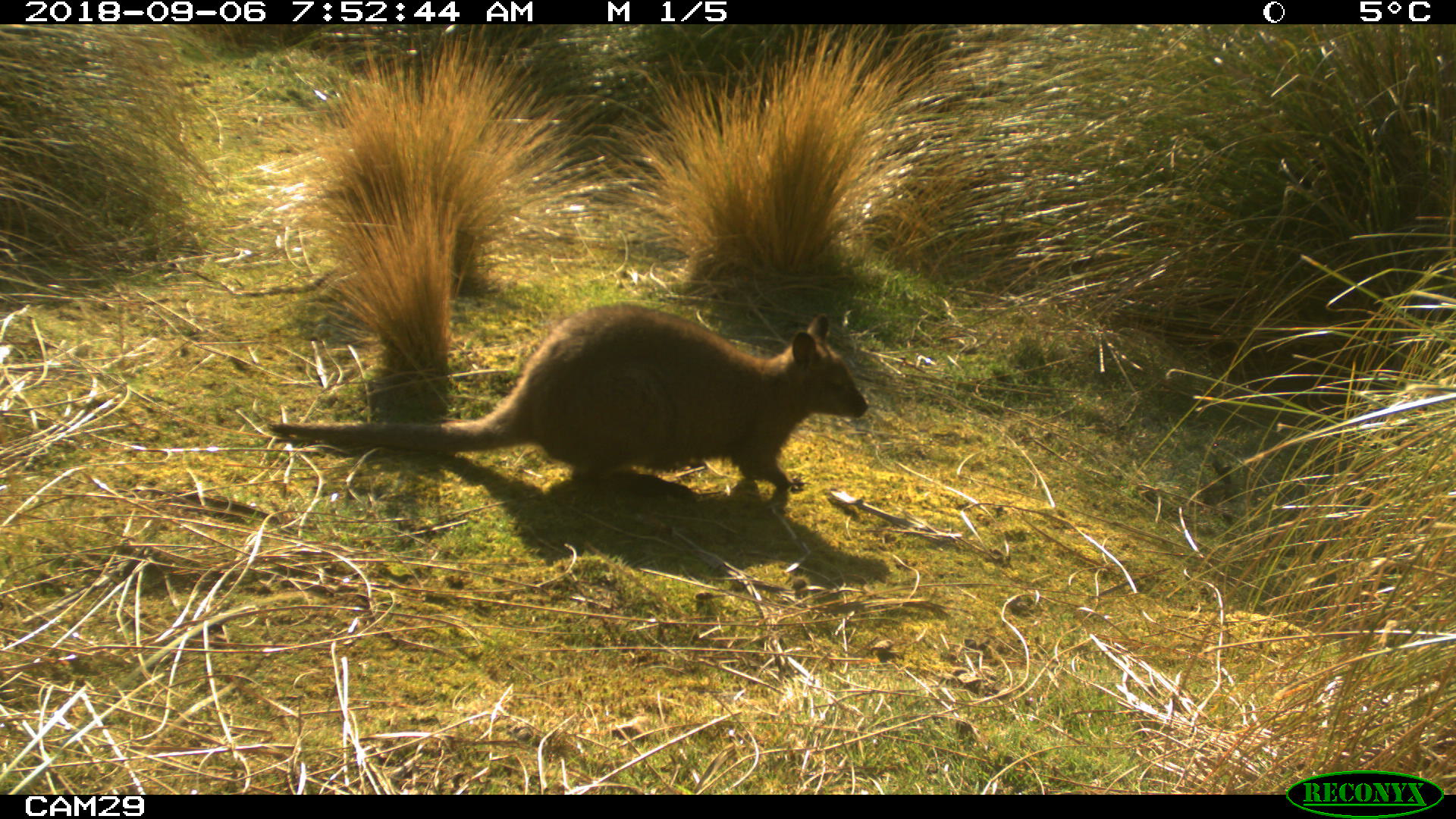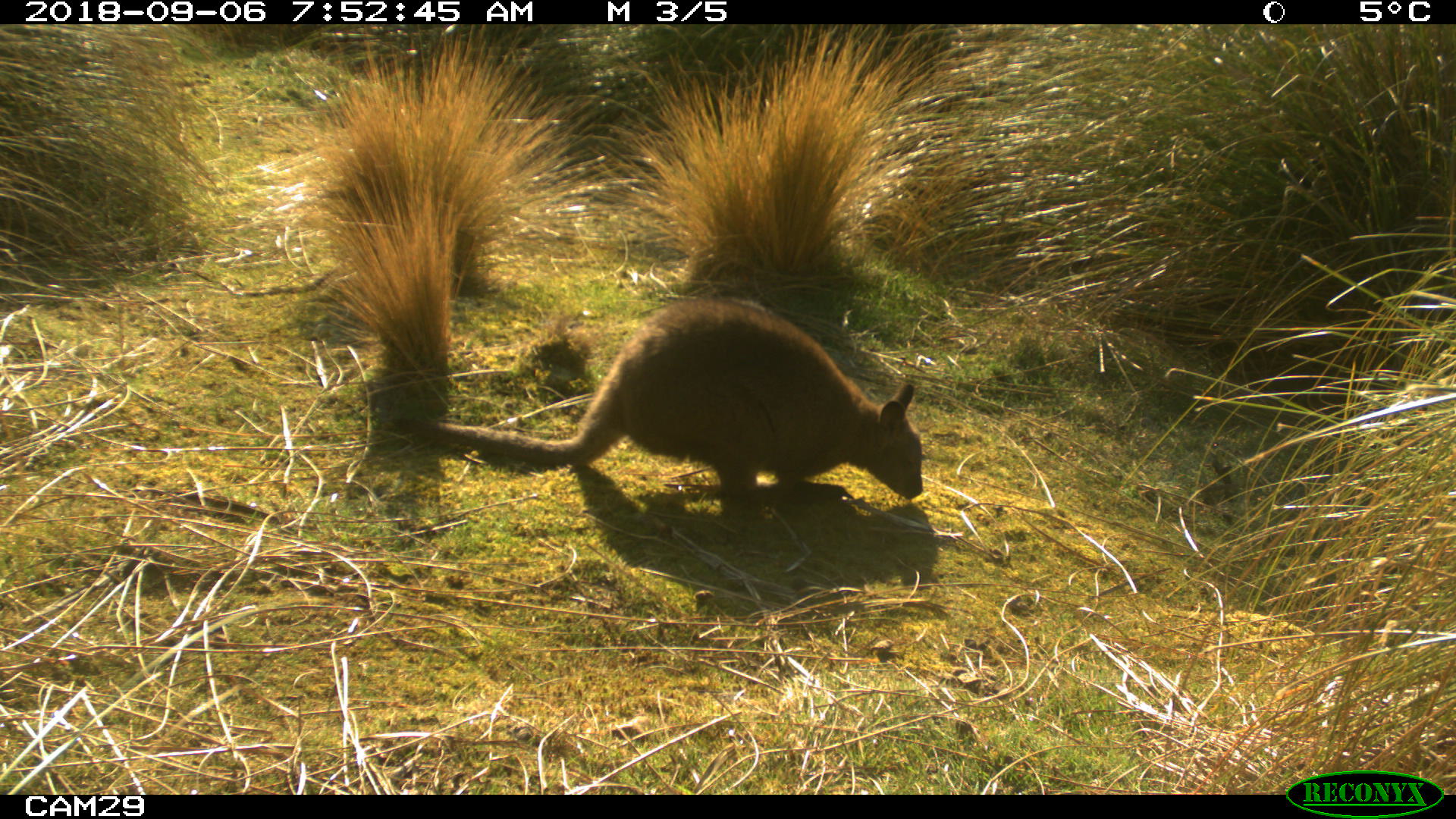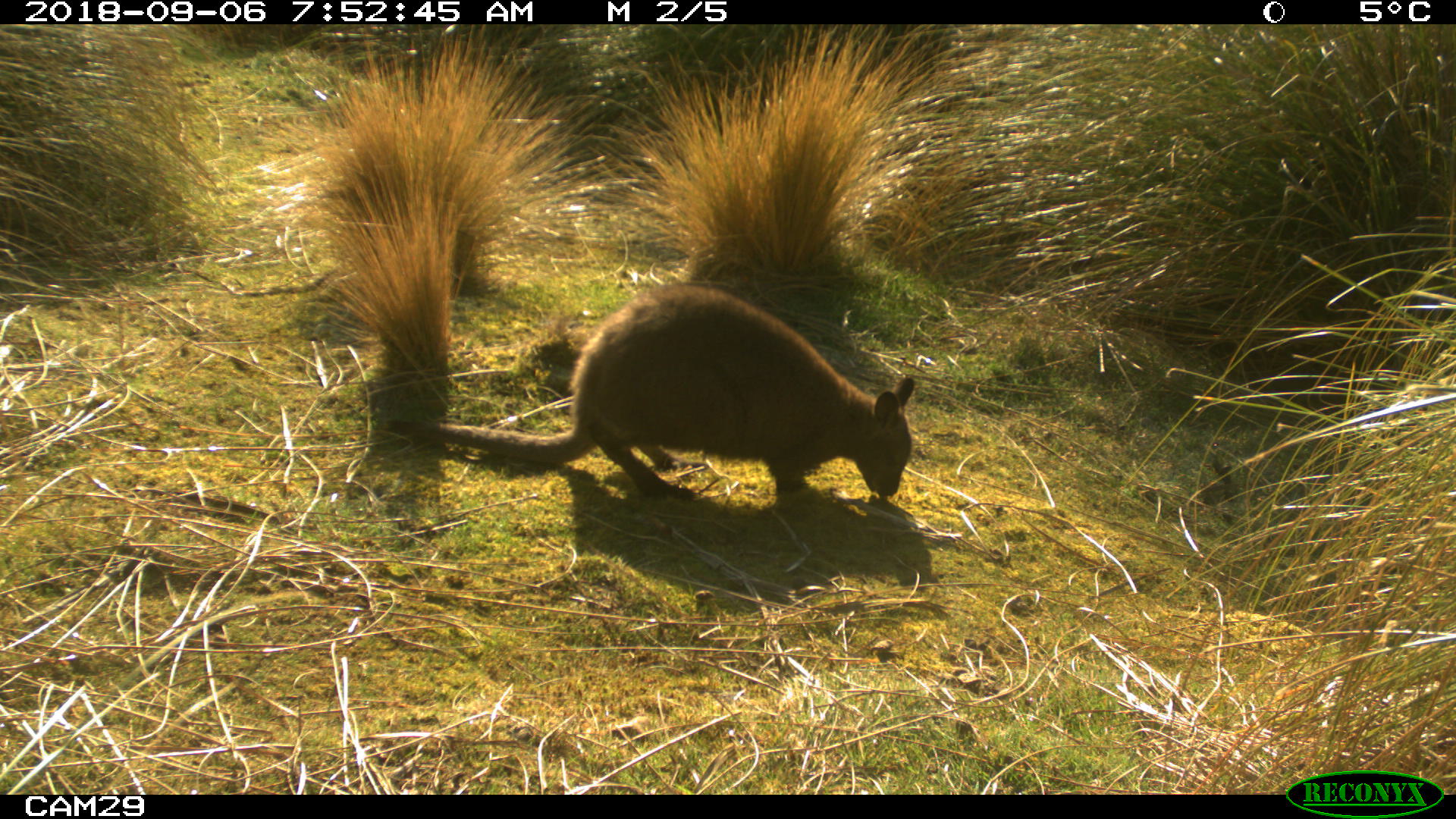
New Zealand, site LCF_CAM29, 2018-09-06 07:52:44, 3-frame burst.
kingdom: Animalia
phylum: Chordata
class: Mammalia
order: Diprotodontia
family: Macropodidae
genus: Notamacropus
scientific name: Notamacropus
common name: wallaby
Wallaby (Notamacropus).